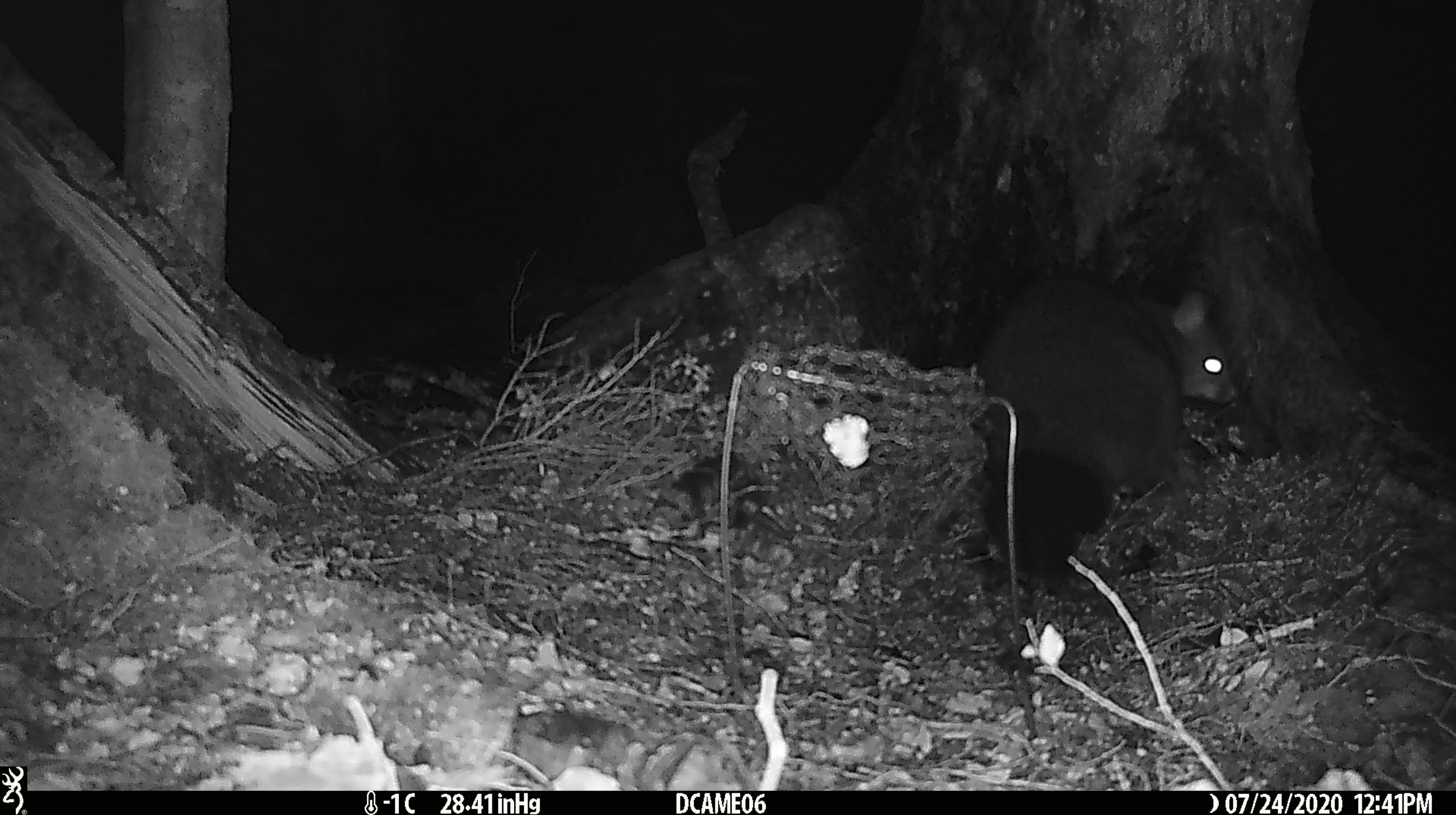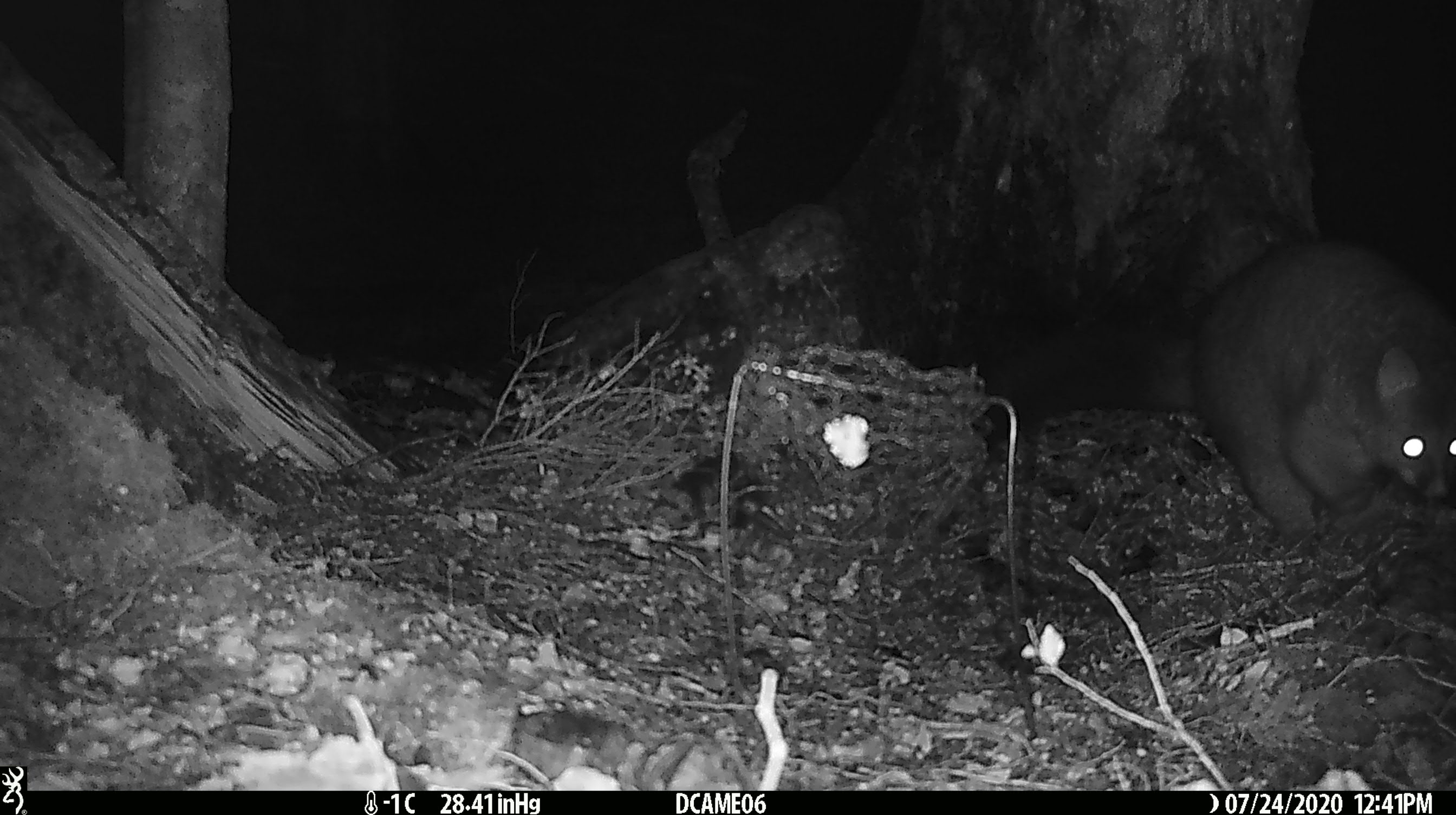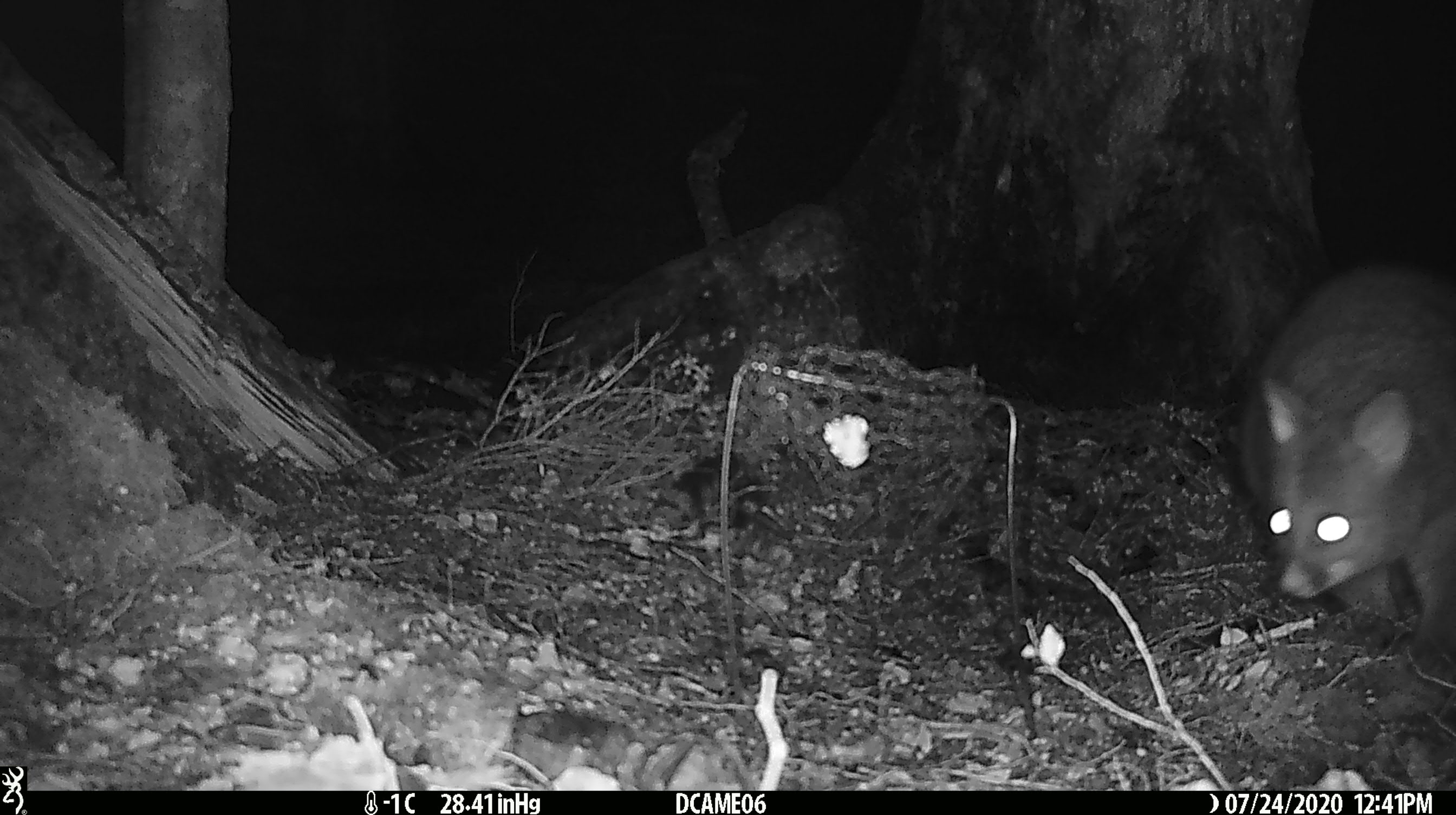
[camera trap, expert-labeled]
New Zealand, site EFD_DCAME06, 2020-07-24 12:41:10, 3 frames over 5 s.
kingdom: Animalia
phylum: Chordata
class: Mammalia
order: Diprotodontia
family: Phalangeridae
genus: Trichosurus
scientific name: Trichosurus vulpecula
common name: common brushtail possum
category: possum